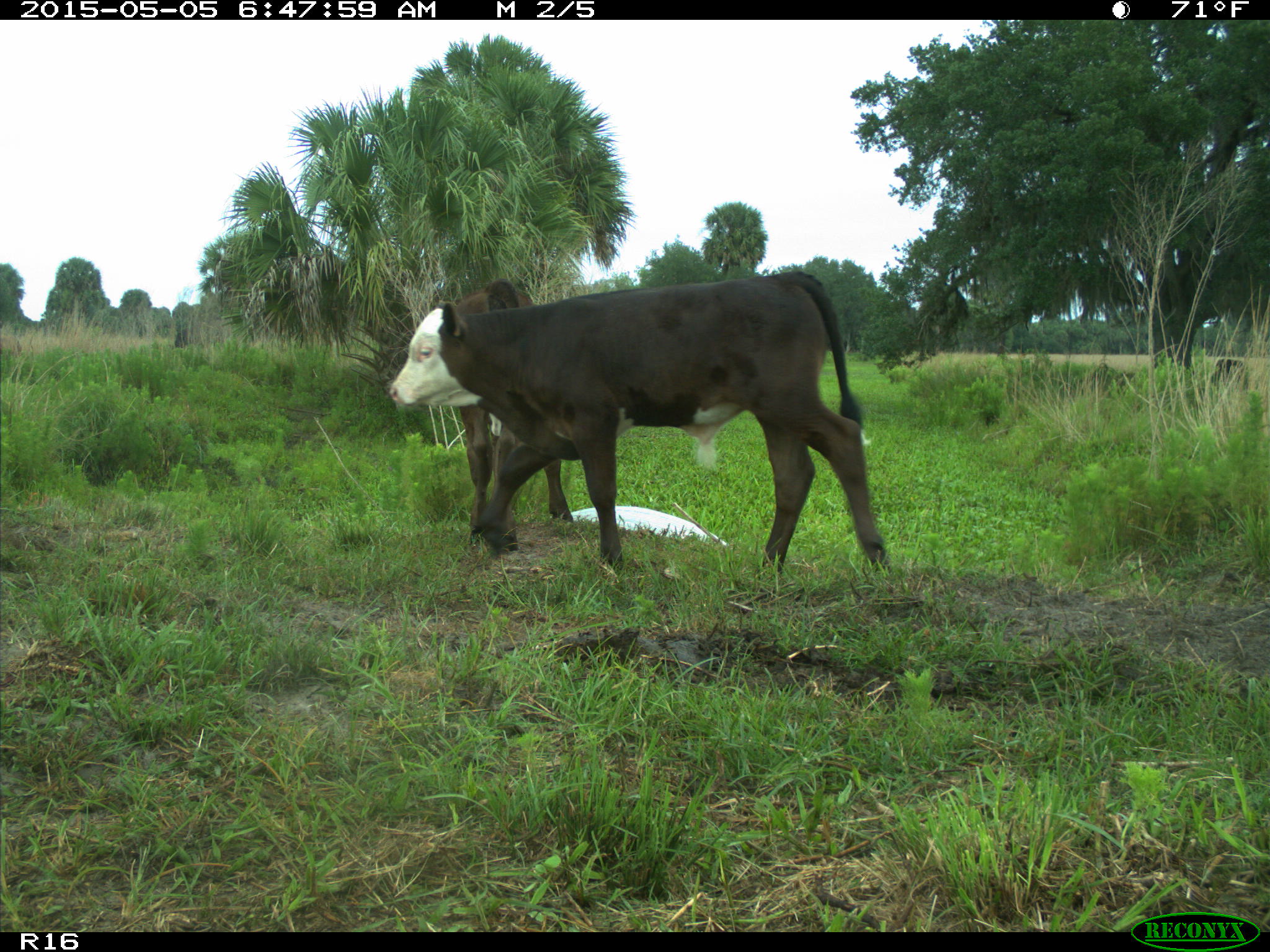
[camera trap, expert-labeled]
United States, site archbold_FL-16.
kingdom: Animalia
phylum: Chordata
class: Mammalia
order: Artiodactyla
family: Bovidae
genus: Bos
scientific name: Bos taurus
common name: domestic cow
Bos taurus (domestic cow).